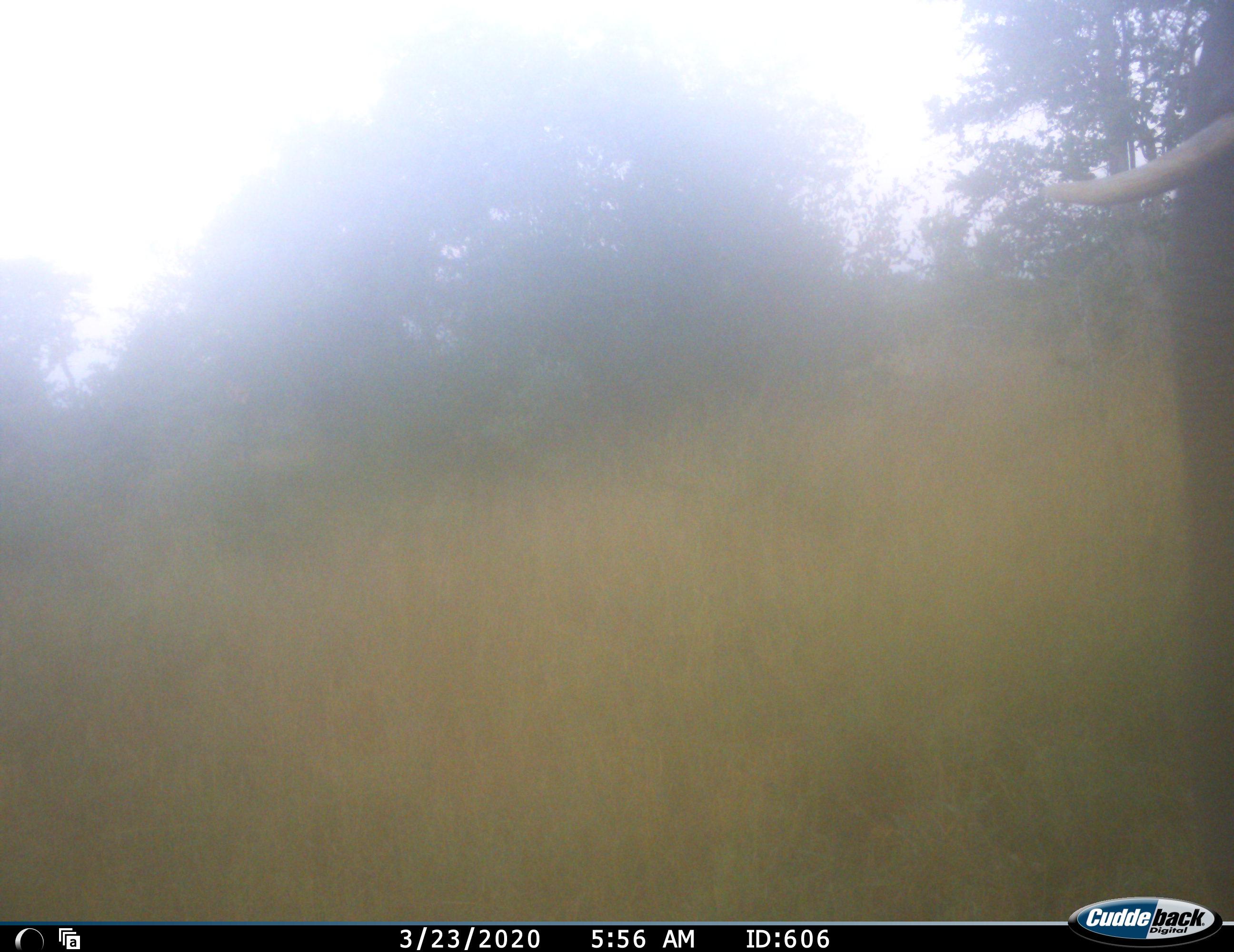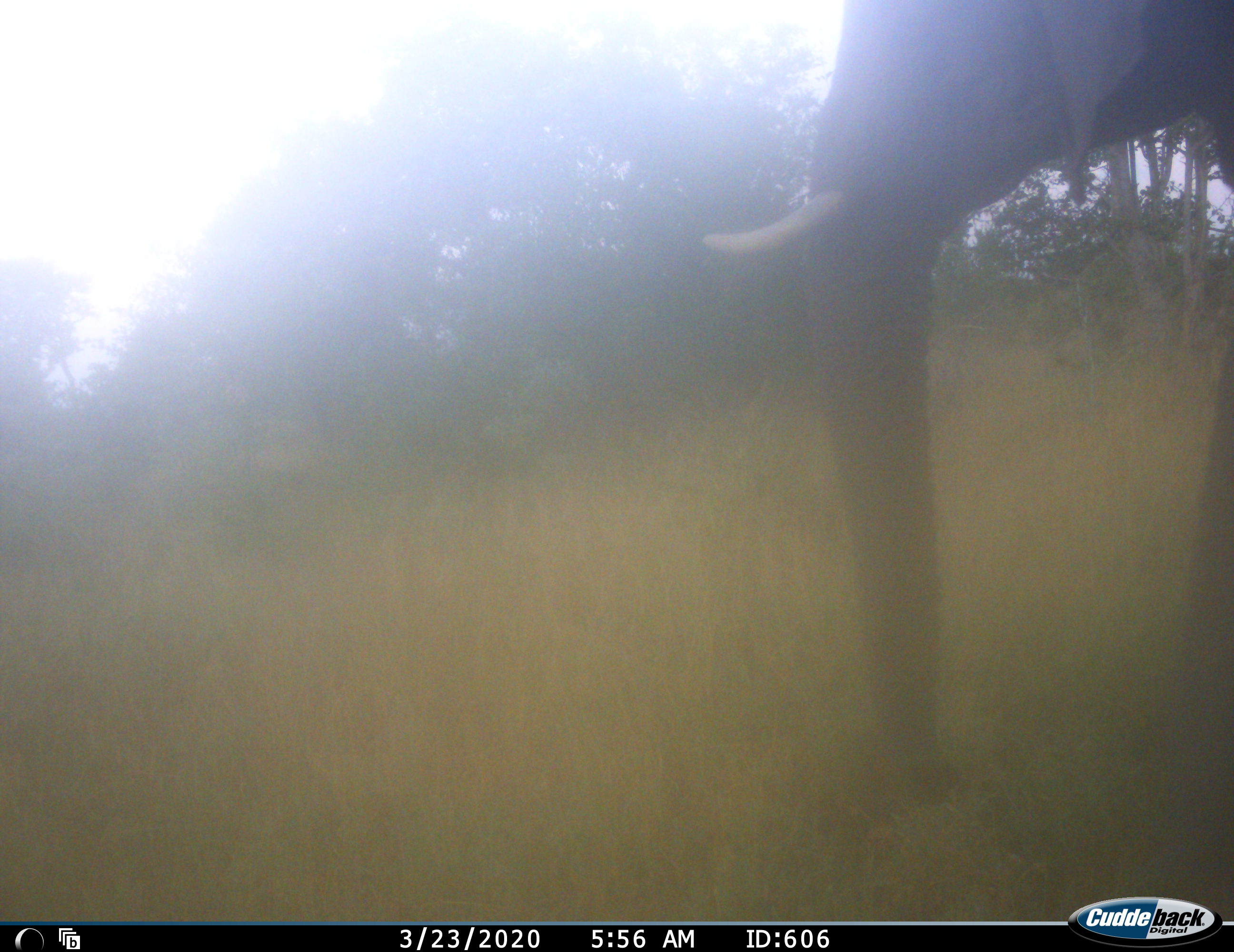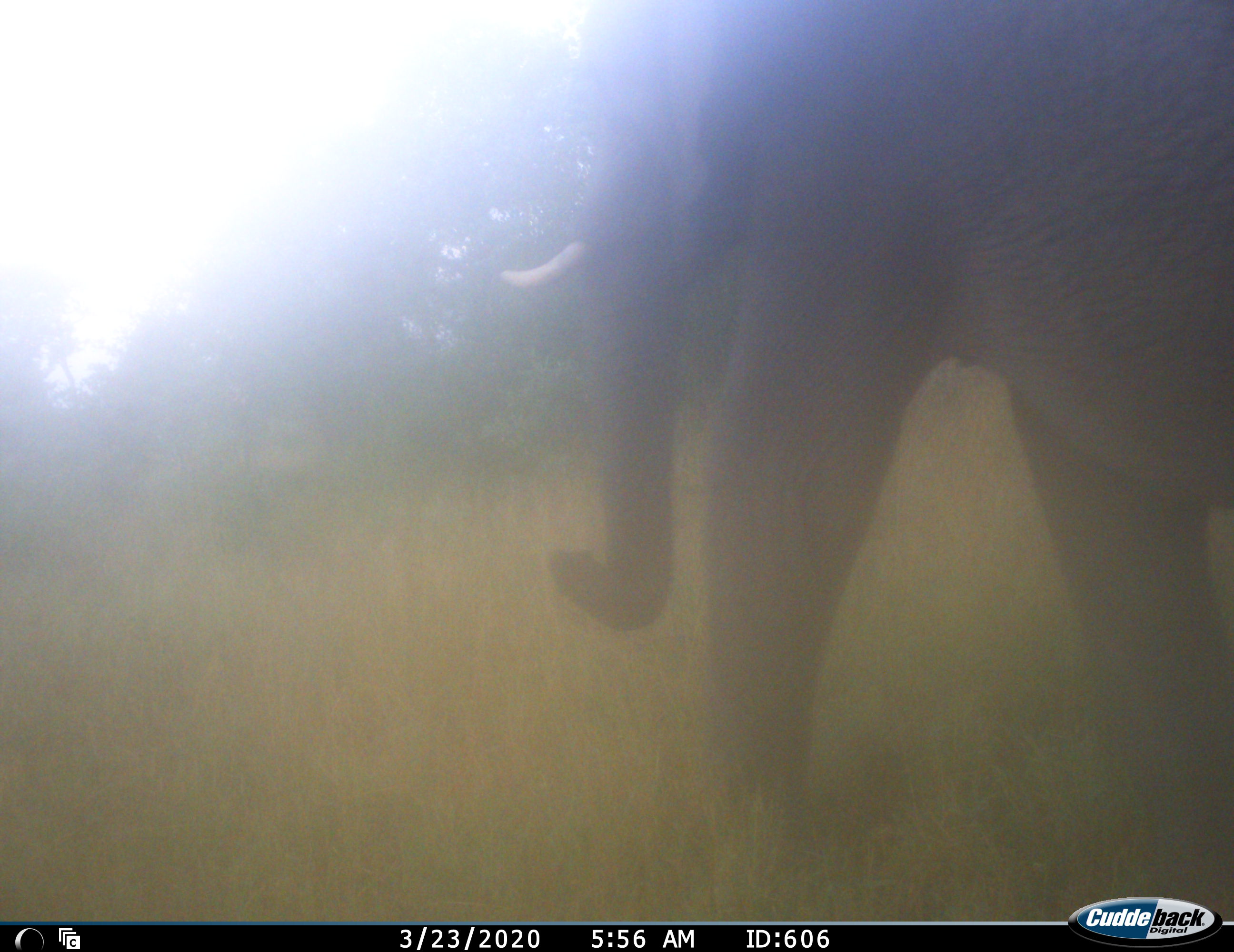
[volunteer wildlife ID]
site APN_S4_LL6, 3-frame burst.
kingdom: Animalia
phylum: Chordata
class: Mammalia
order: Proboscidea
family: Elephantidae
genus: Loxodonta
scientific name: Loxodonta africana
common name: african bush elephant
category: elephant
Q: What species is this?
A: Elephant (african bush elephant) (Loxodonta africana).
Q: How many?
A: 1.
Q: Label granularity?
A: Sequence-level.